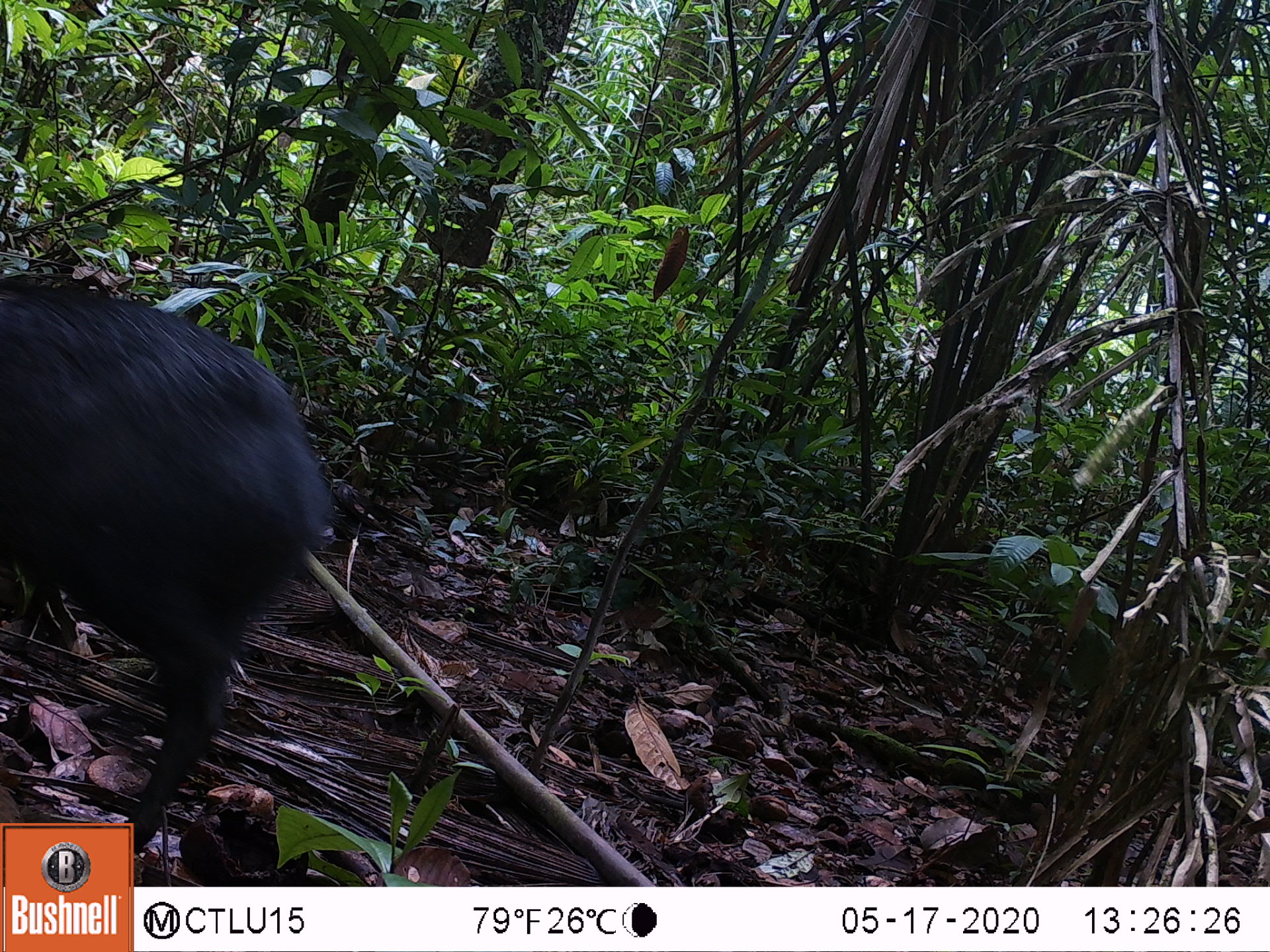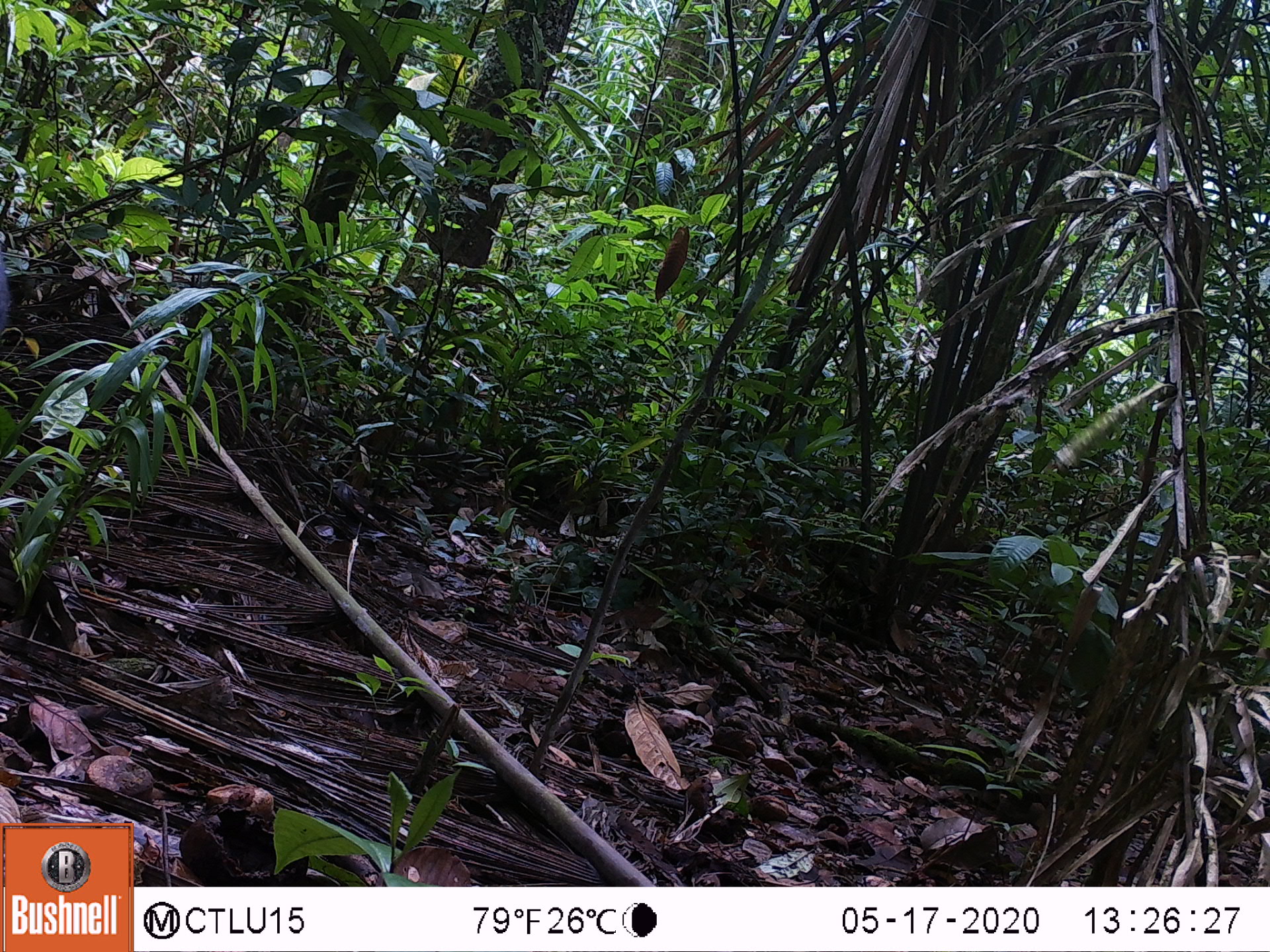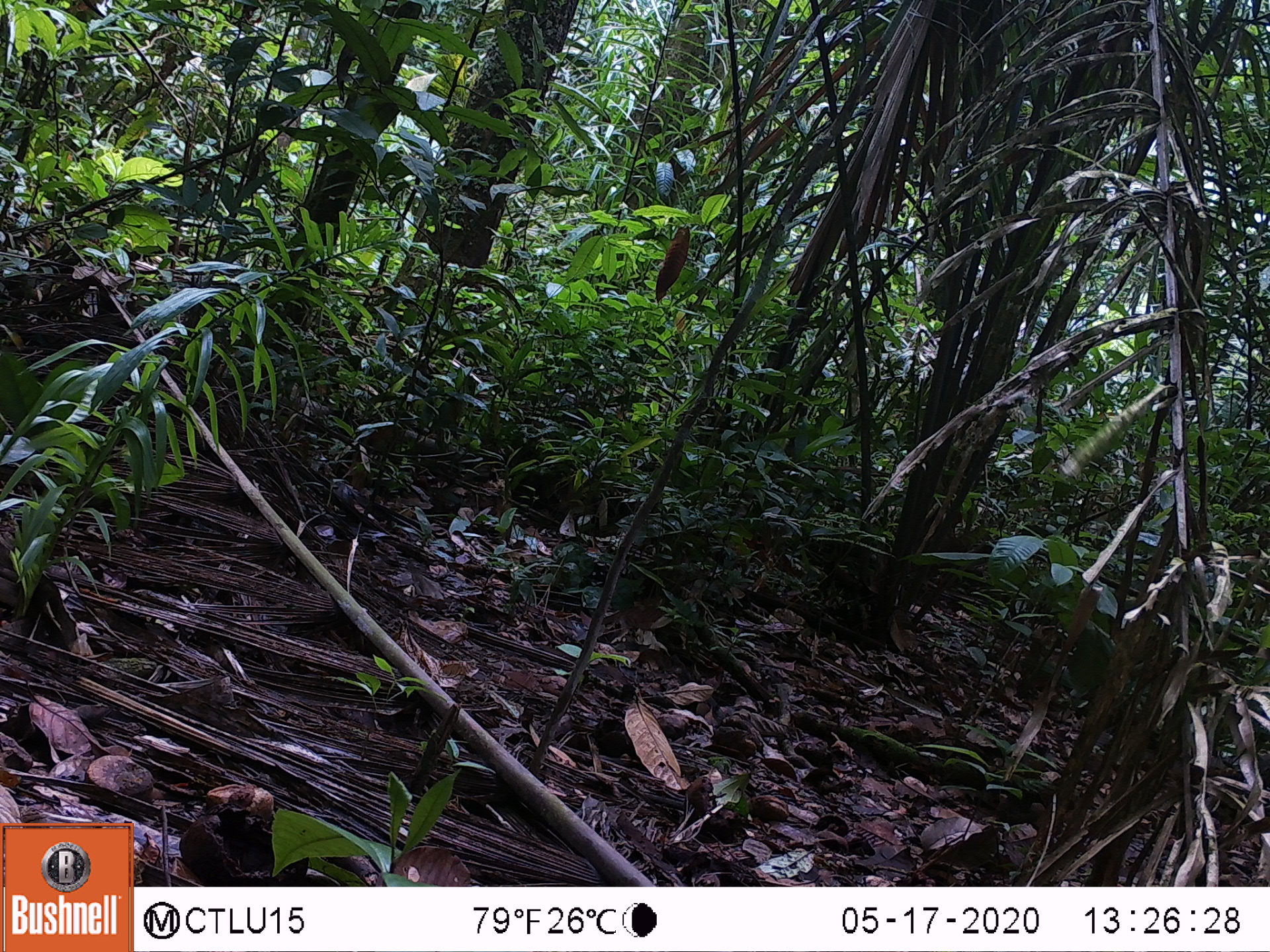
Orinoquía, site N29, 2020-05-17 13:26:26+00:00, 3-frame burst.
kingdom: Animalia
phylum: Chordata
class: Mammalia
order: Artiodactyla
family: Tayassuidae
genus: Pecari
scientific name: Pecari tajacu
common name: collared peccary